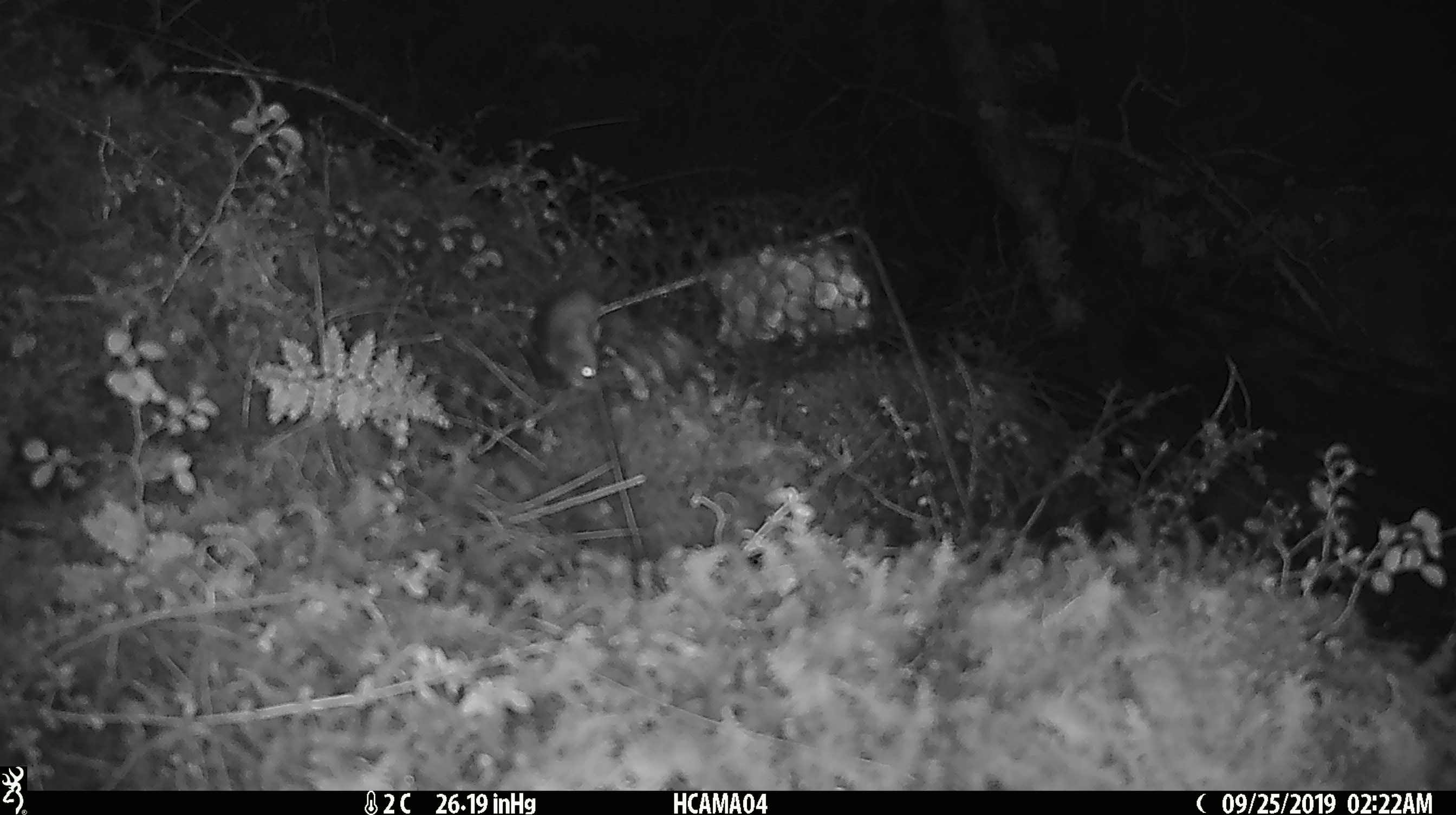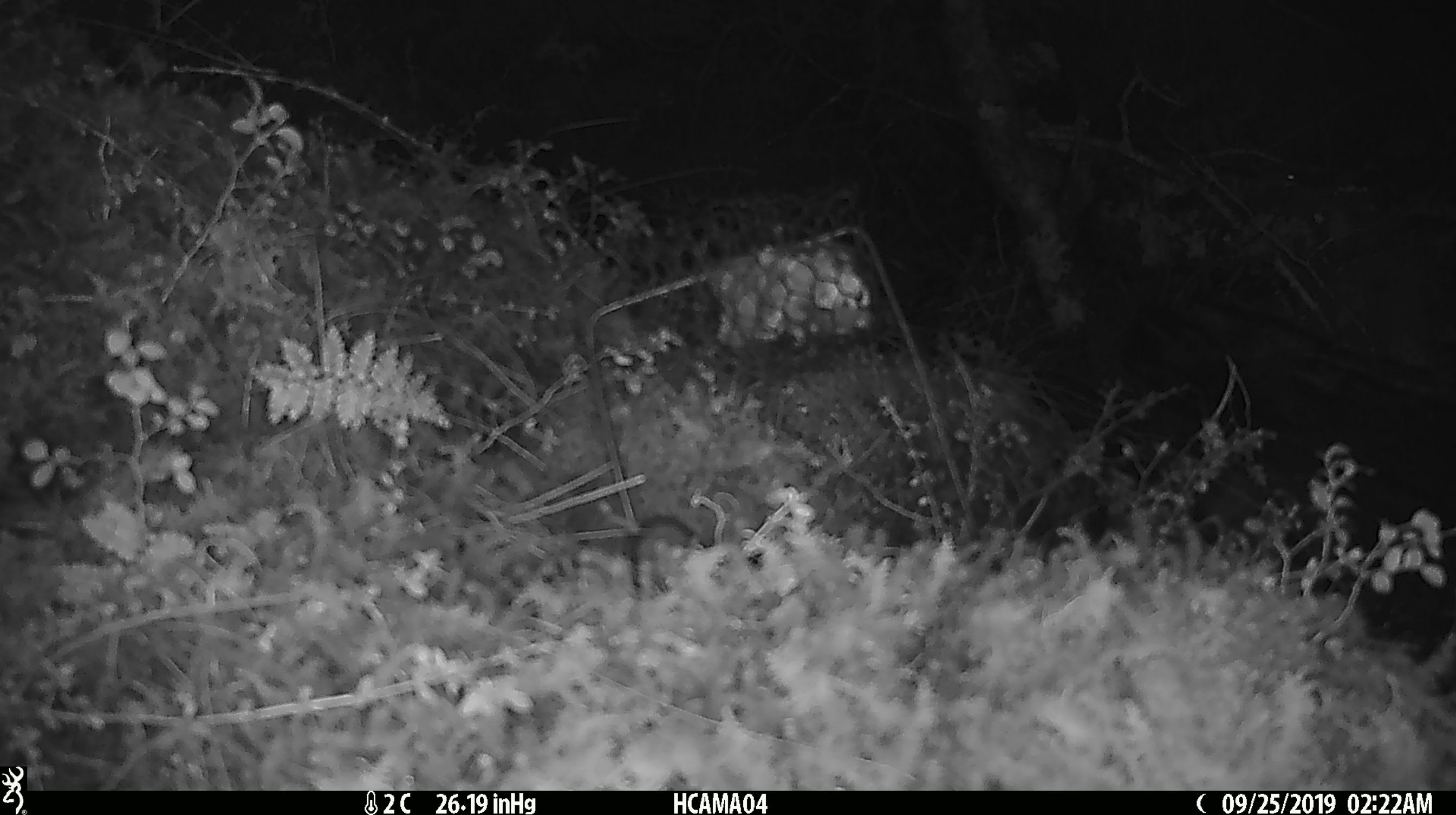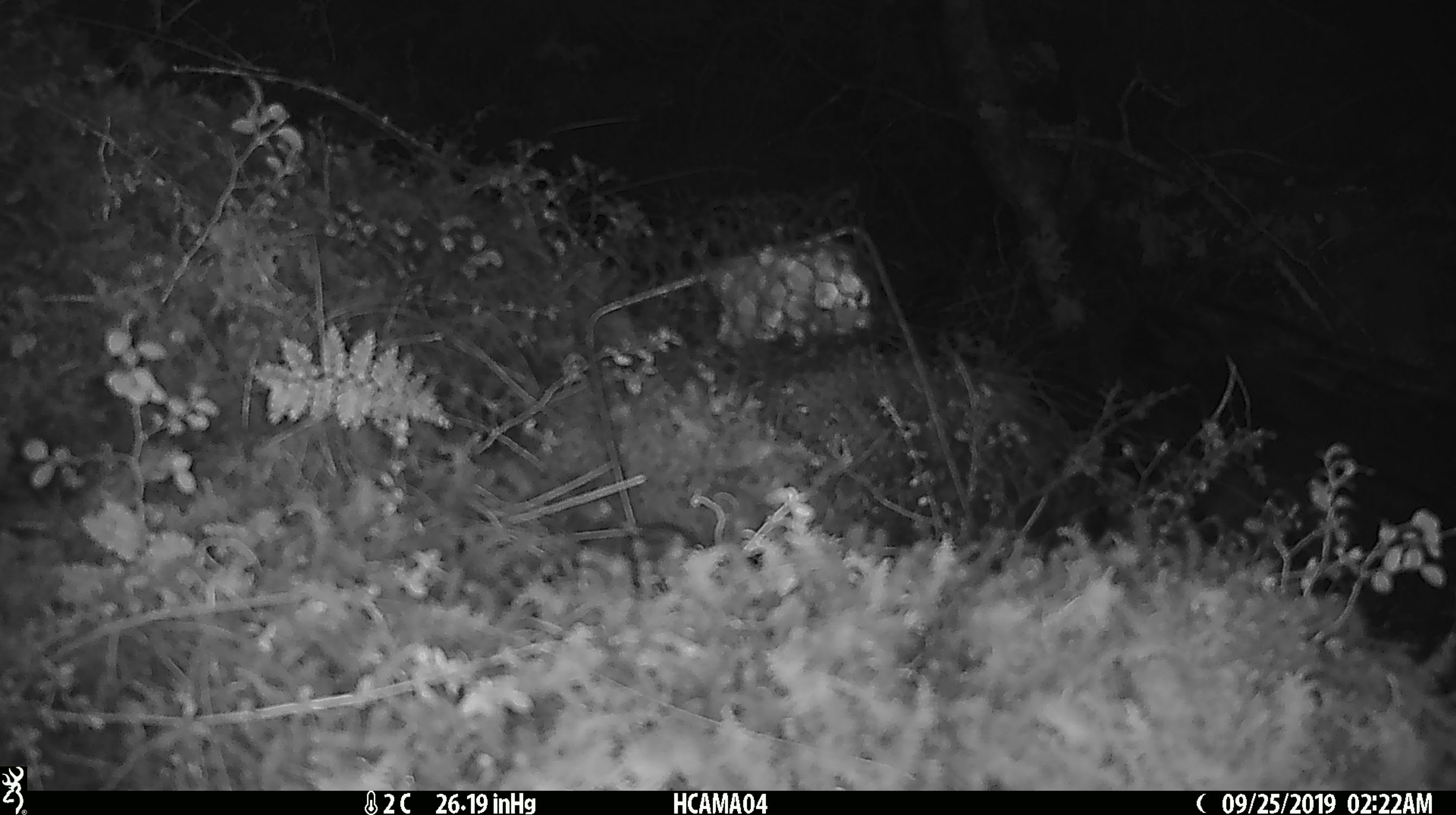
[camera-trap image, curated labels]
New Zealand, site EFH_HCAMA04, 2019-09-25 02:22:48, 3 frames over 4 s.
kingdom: Animalia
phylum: Chordata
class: Mammalia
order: Rodentia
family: Muridae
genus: Mus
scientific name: Mus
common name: mouse